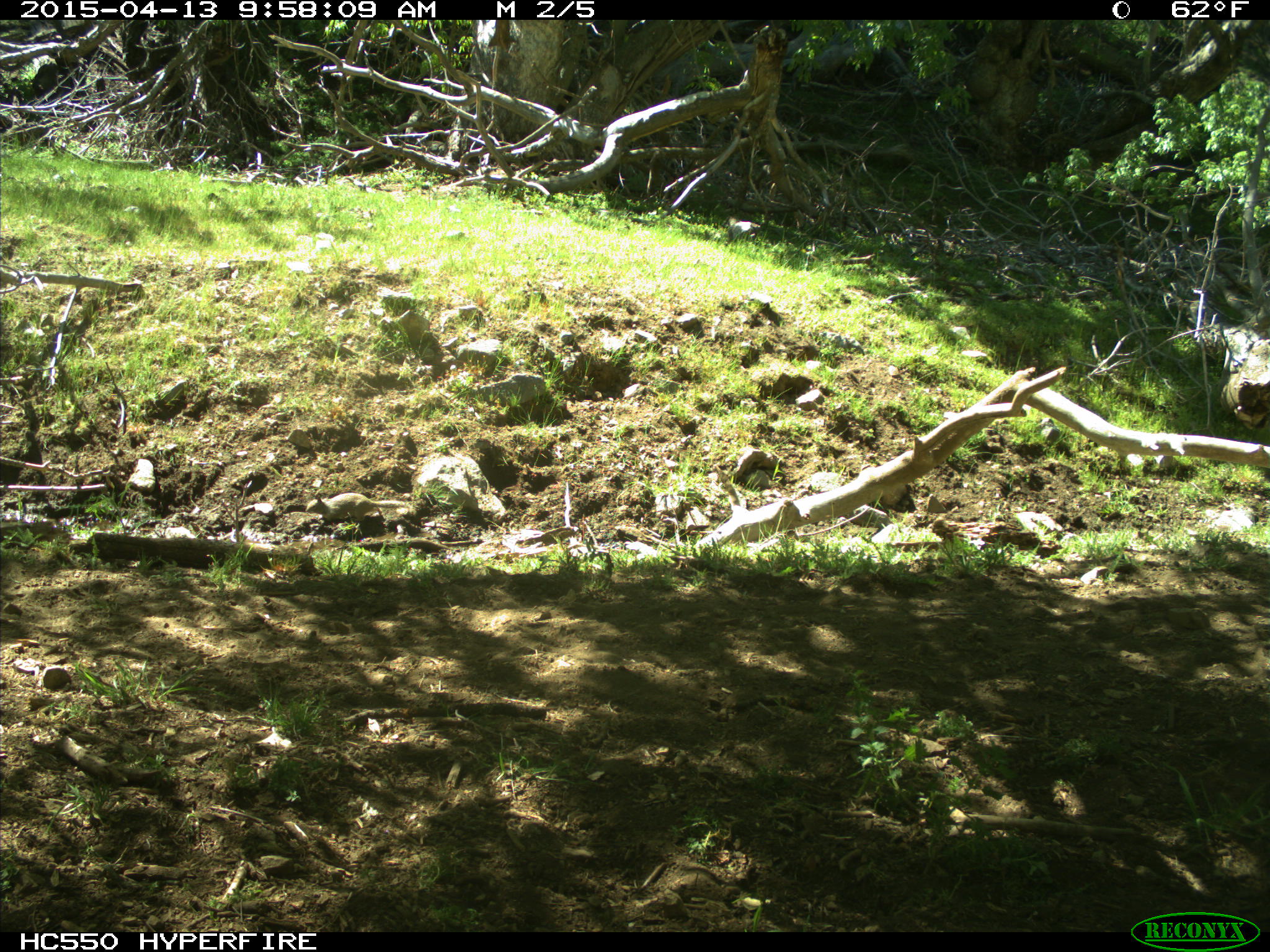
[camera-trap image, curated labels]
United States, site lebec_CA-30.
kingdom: Animalia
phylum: Chordata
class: Mammalia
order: Rodentia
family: Sciuridae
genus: Otospermophilus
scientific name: Otospermophilus beecheyi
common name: california ground squirrel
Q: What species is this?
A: Otospermophilus beecheyi (california ground squirrel).